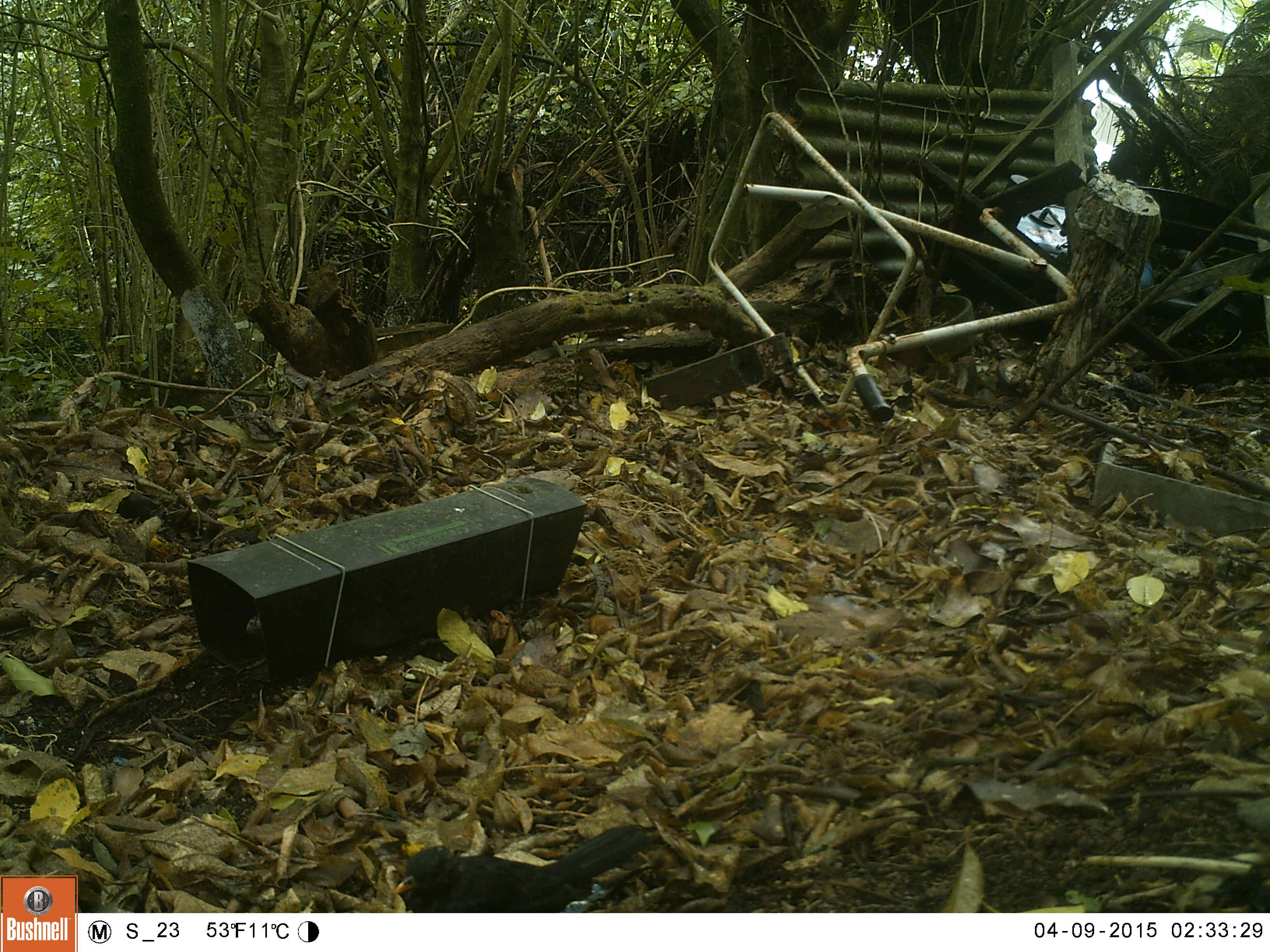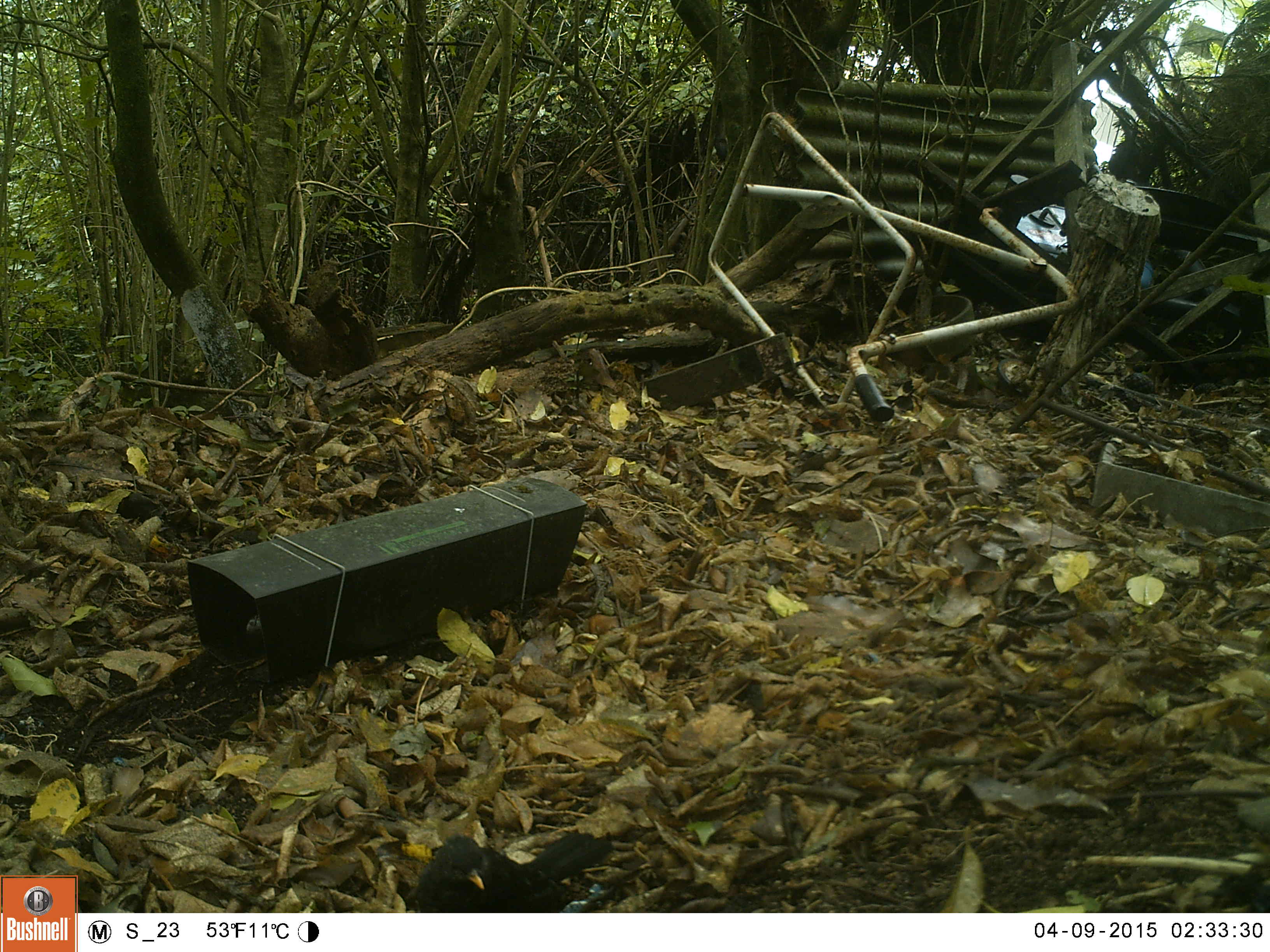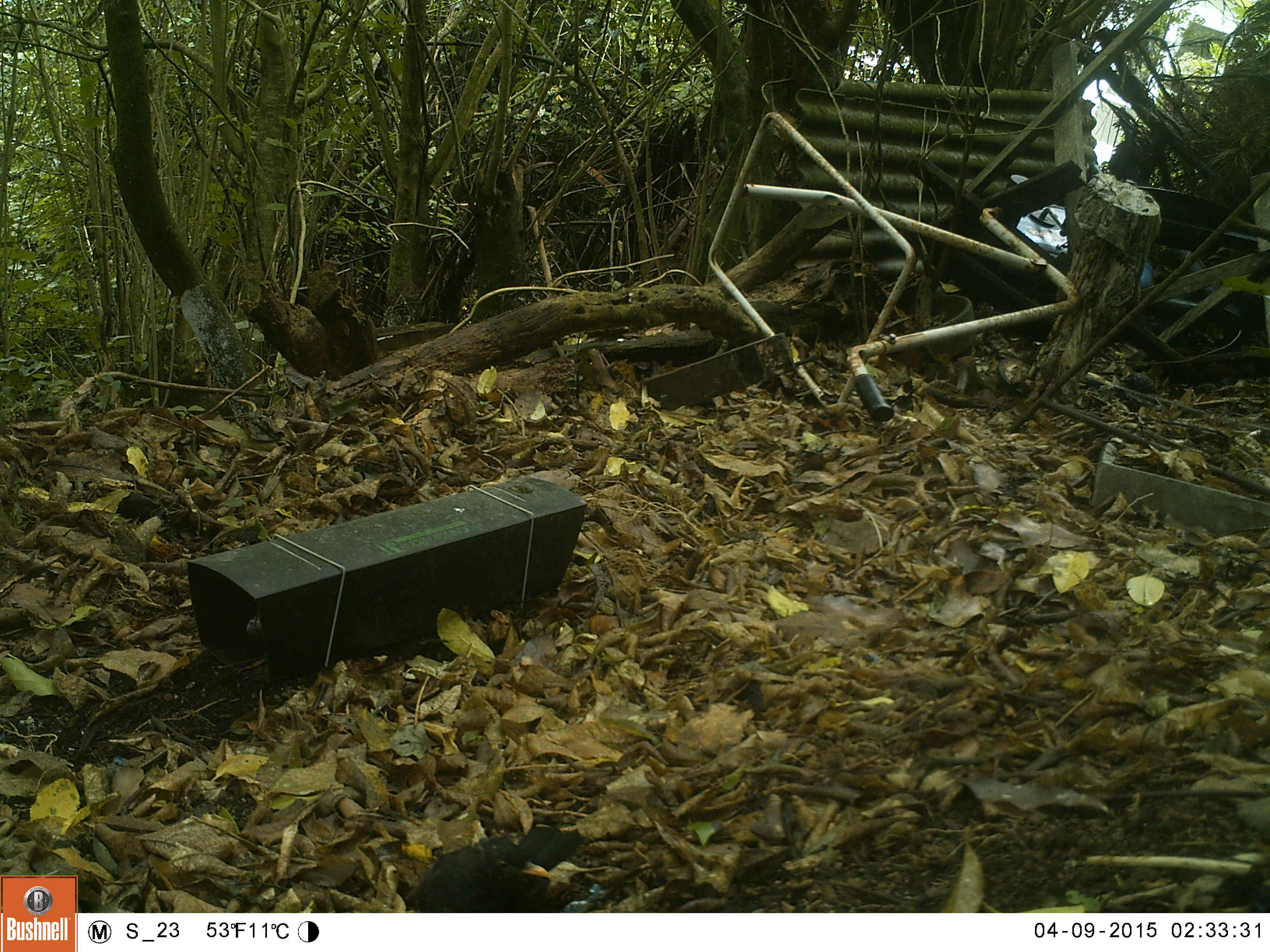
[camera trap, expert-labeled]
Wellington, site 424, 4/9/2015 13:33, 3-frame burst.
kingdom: Animalia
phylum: Chordata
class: Aves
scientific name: Aves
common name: bird